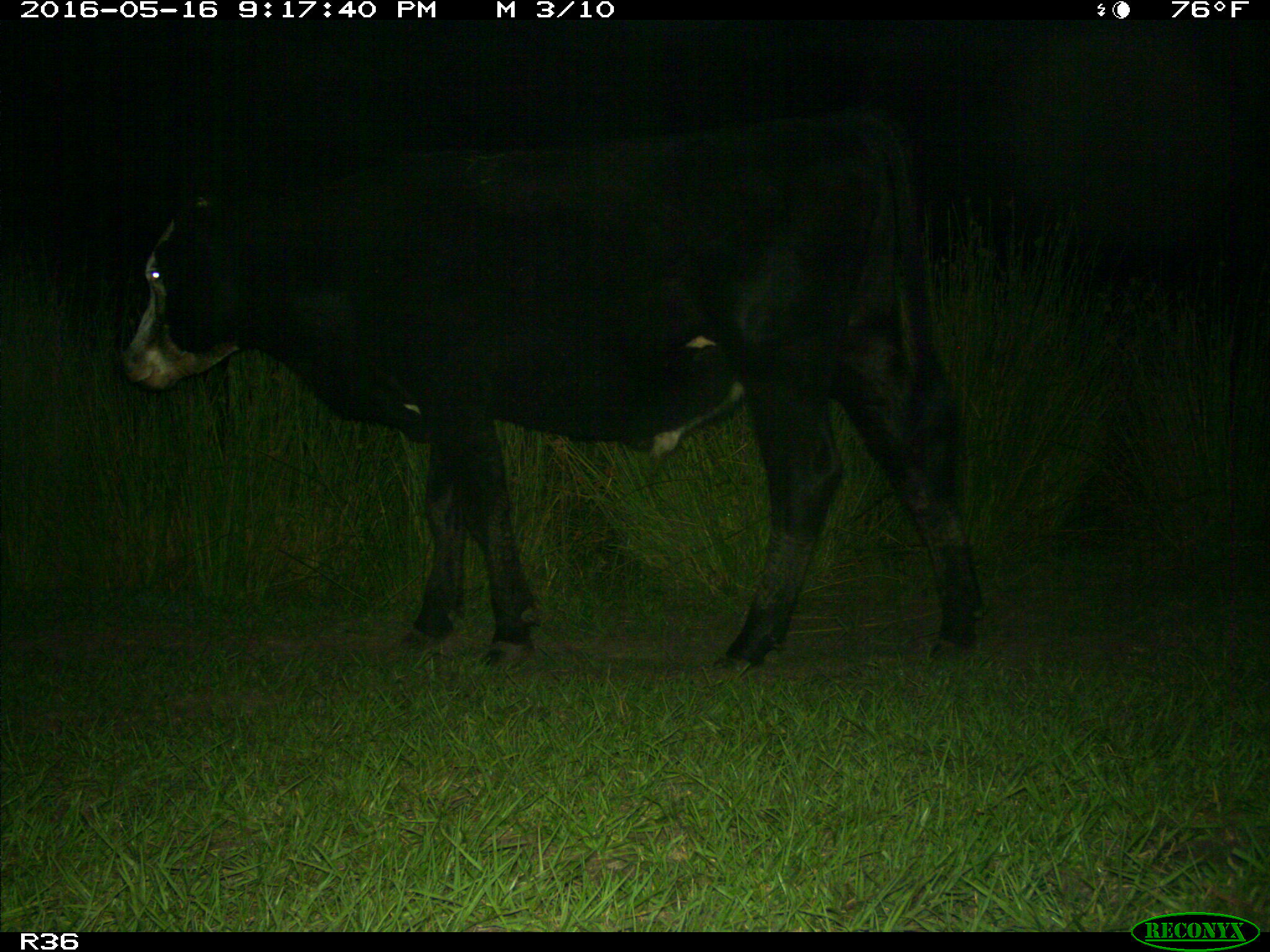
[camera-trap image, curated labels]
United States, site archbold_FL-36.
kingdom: Animalia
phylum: Chordata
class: Mammalia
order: Artiodactyla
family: Bovidae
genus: Bos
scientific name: Bos taurus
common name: domestic cow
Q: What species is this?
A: Bos taurus (domestic cow).